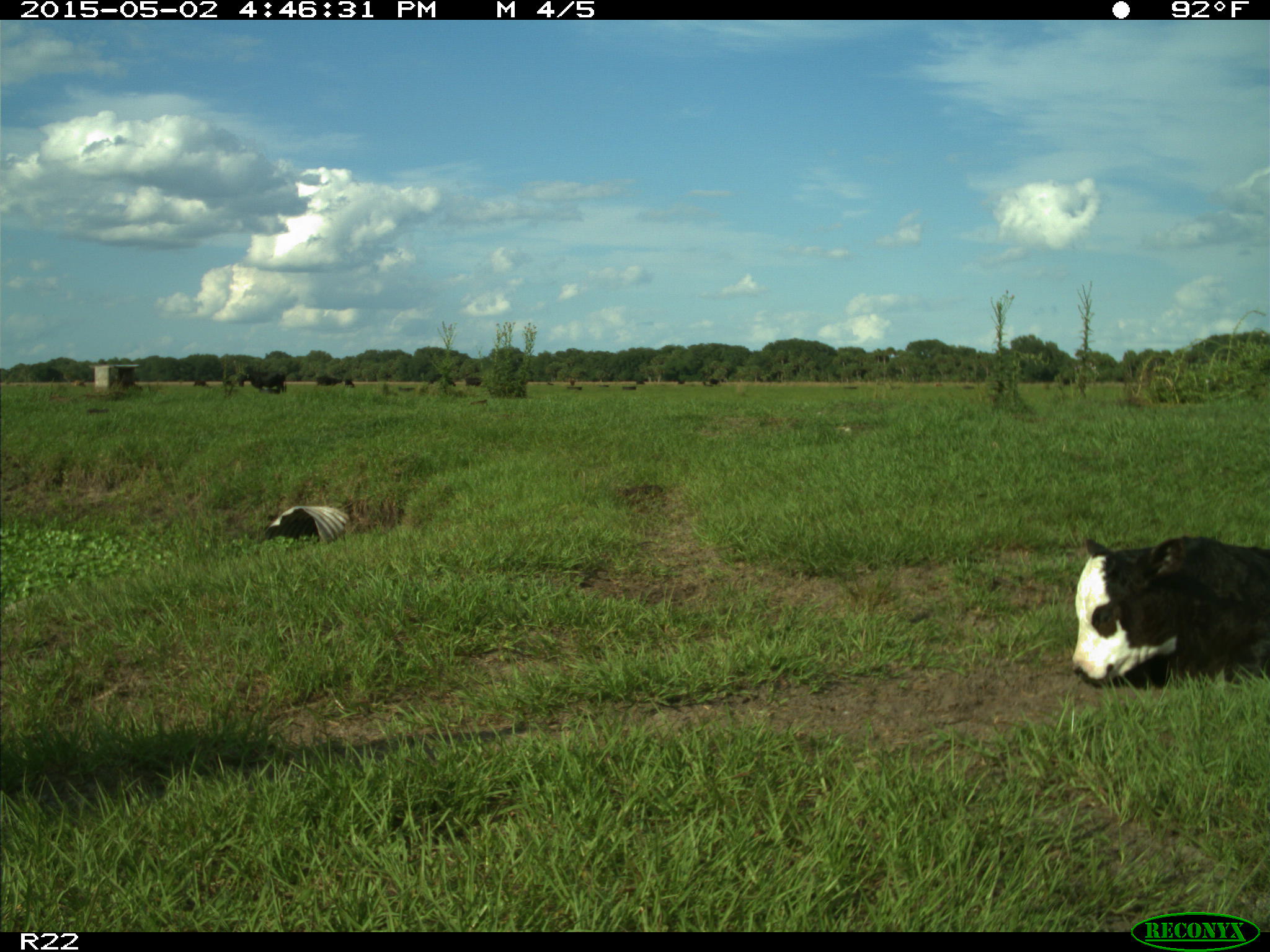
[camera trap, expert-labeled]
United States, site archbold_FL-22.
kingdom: Animalia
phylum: Chordata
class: Mammalia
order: Artiodactyla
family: Bovidae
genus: Bos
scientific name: Bos taurus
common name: domestic cow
Bos taurus (domestic cow).